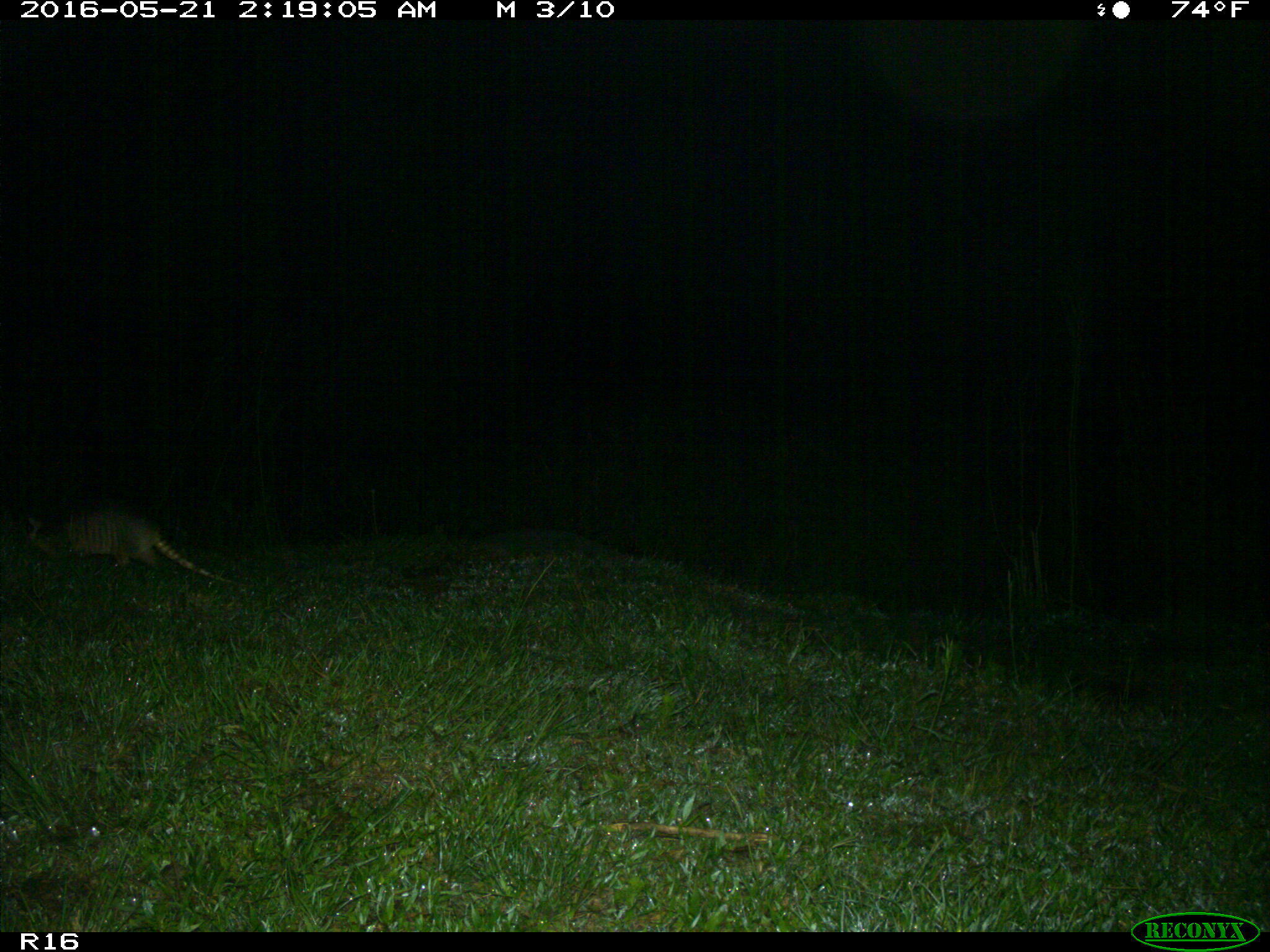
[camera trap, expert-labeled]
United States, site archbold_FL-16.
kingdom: Animalia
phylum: Chordata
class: Mammalia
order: Cingulata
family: Dasypodidae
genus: Dasypus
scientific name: Dasypus novemcinctus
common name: nine-banded armadillo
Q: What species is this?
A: Dasypus novemcinctus (nine-banded armadillo).